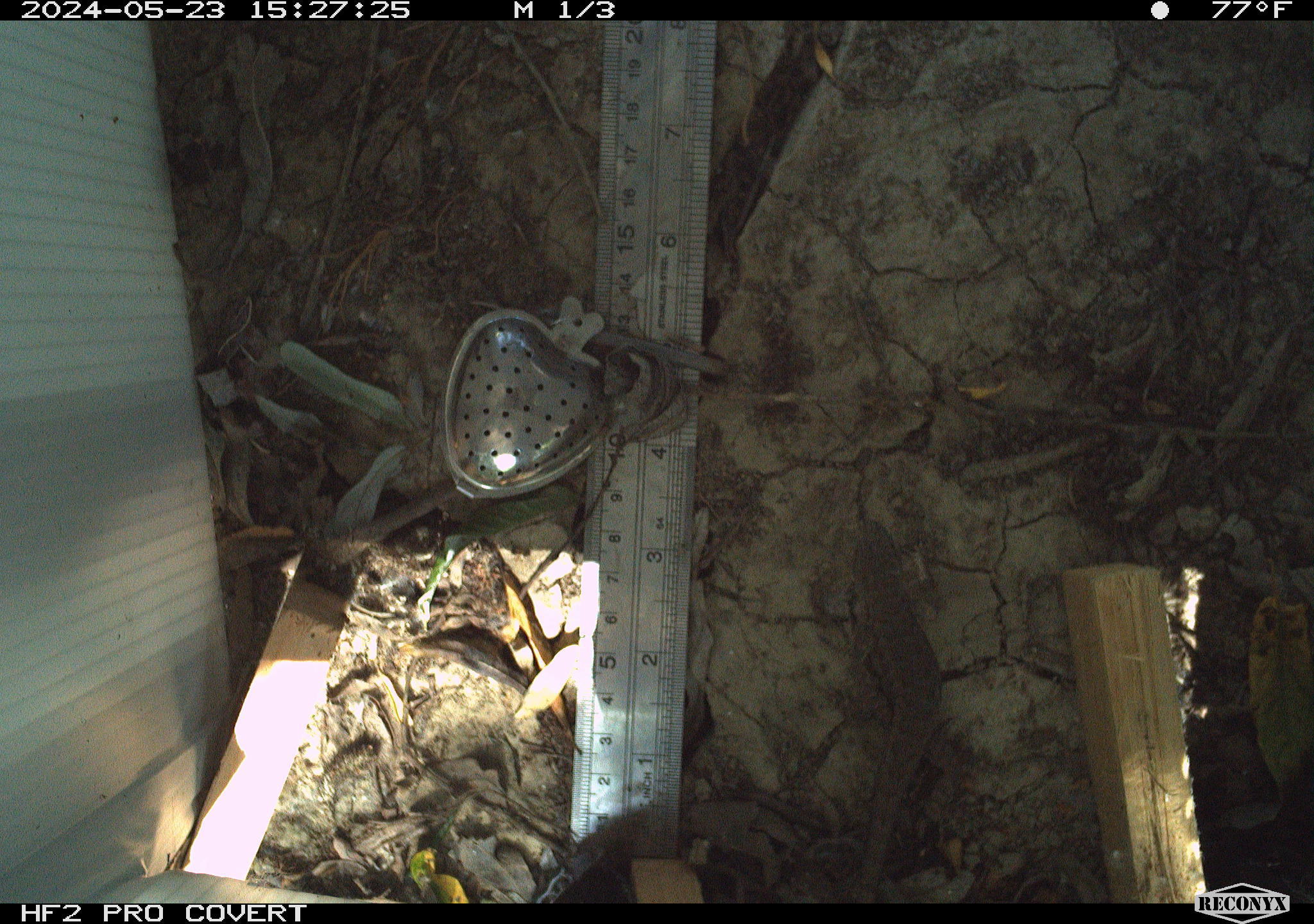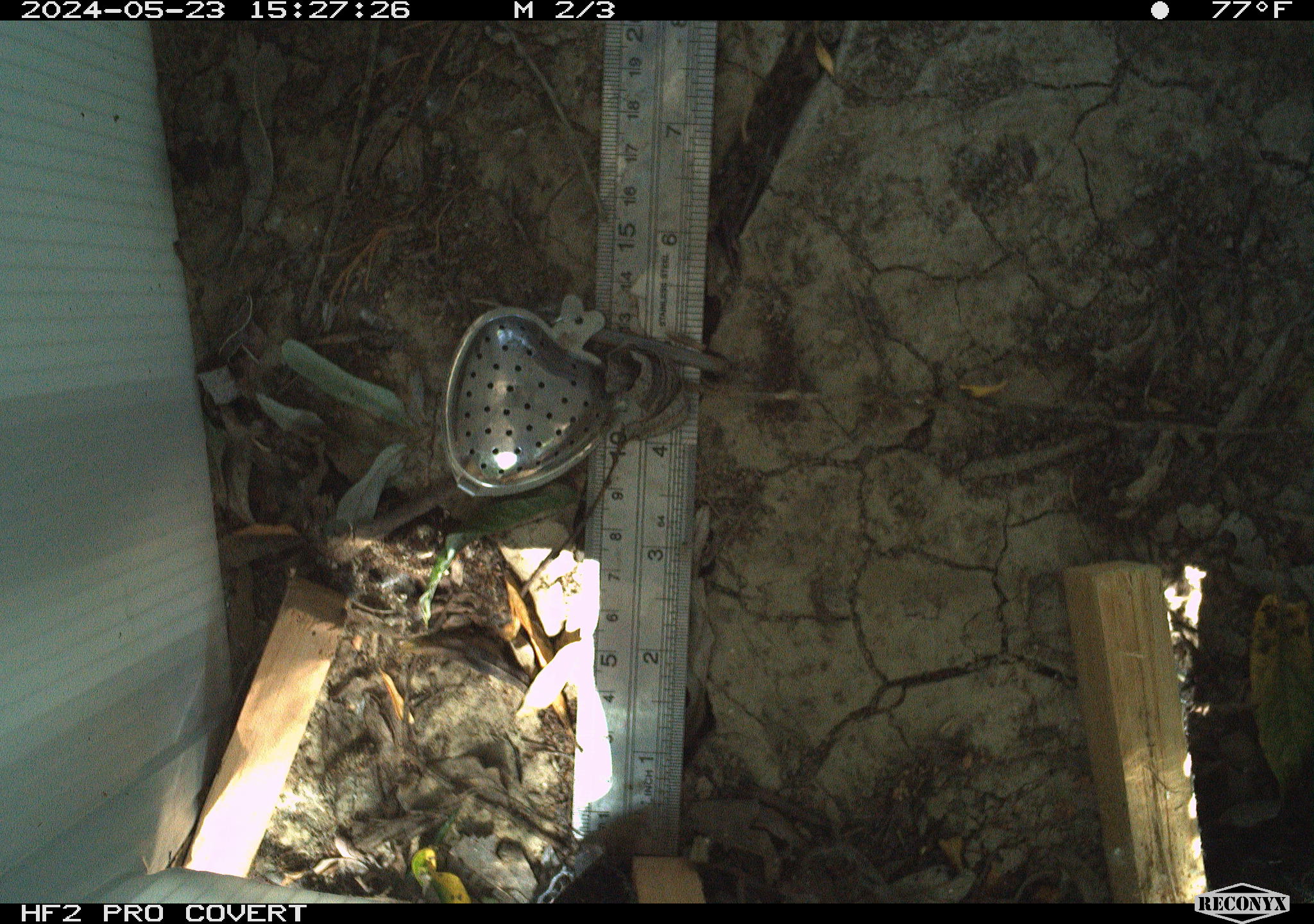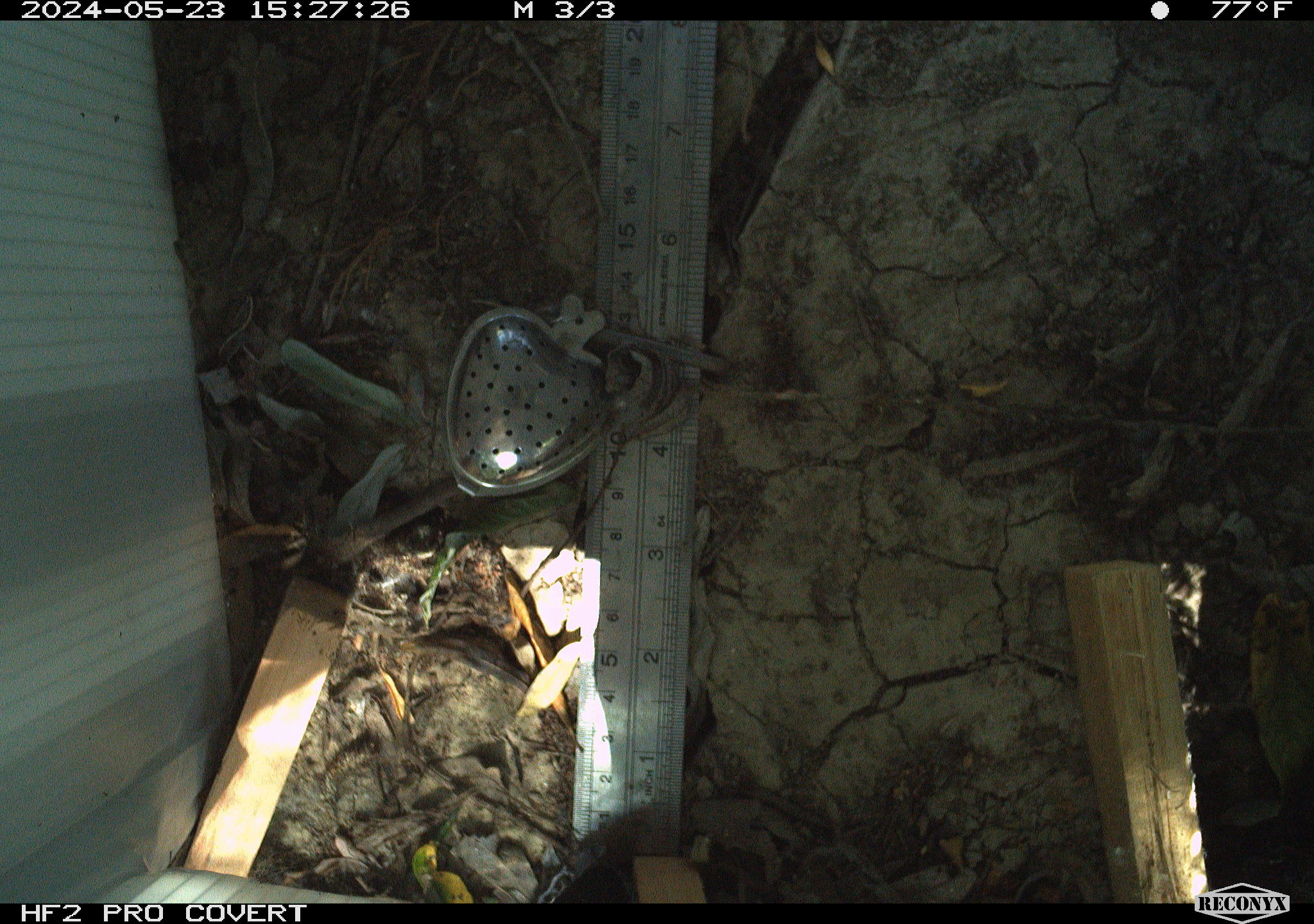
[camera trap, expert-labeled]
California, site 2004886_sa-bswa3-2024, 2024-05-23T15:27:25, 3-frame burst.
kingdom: Animalia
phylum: Chordata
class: Reptilia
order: Squamata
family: Phrynosomatidae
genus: Sceloporus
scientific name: Sceloporus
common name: spiny lizards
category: sceloporus species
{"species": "sceloporus species (spiny lizards) (Sceloporus)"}